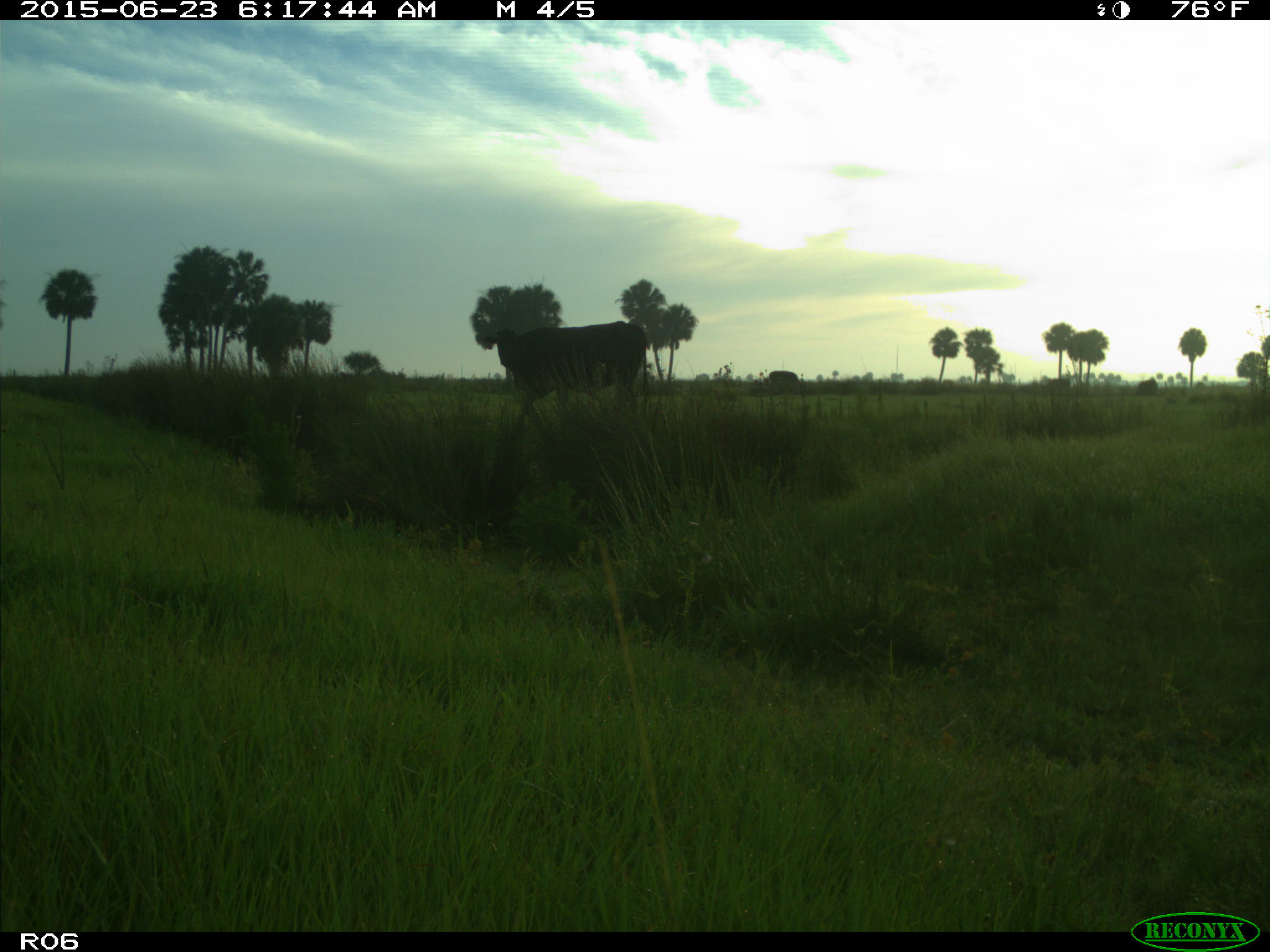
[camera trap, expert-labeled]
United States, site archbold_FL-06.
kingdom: Animalia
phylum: Chordata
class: Mammalia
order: Artiodactyla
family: Bovidae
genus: Bos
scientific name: Bos taurus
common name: domestic cow